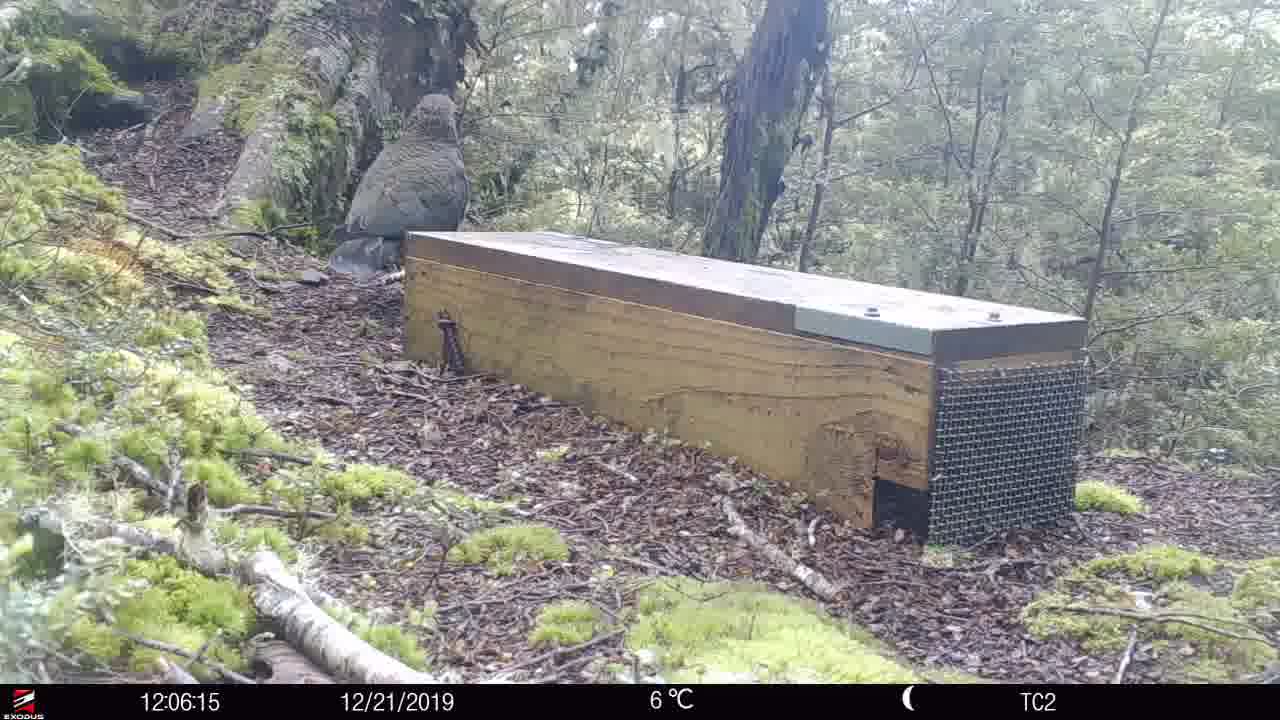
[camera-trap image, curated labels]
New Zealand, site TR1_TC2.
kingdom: Animalia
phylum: Chordata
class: Aves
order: Psittaciformes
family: Strigopidae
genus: Nestor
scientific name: Nestor notabilis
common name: kea